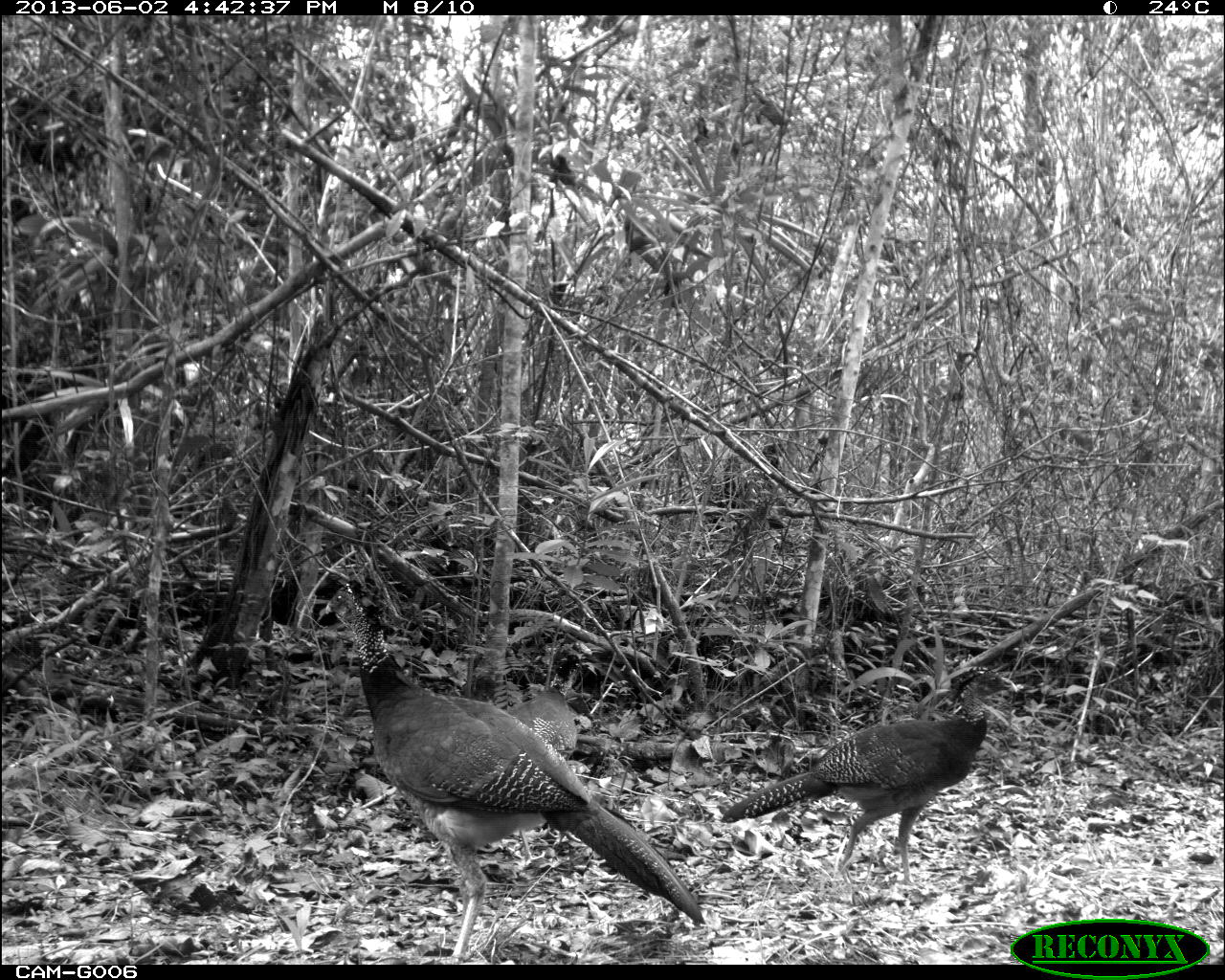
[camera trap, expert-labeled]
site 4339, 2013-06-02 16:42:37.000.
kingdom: Animalia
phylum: Chordata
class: Aves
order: Galliformes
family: Cracidae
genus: Crax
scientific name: Crax rubra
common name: great curassow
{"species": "Crax rubra (great curassow)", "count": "3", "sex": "female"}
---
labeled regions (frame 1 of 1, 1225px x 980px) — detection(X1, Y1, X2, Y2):
crax rubra: detection(324, 580, 705, 964); detection(718, 665, 1023, 885); detection(506, 653, 582, 760)